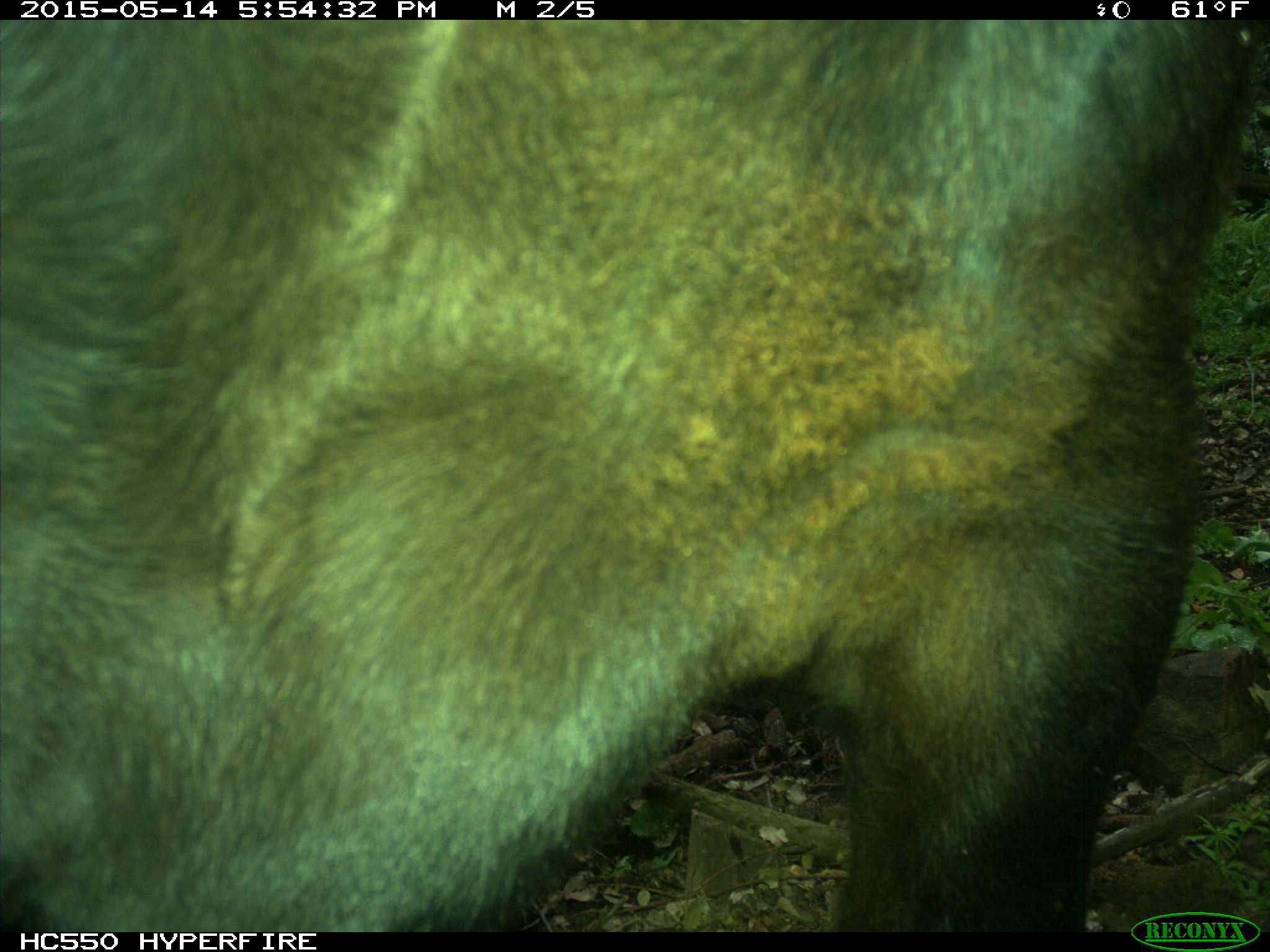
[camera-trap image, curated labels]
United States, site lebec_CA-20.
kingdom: Animalia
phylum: Chordata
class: Mammalia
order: Artiodactyla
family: Bovidae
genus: Bos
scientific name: Bos taurus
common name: domestic cow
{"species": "Bos taurus (domestic cow)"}